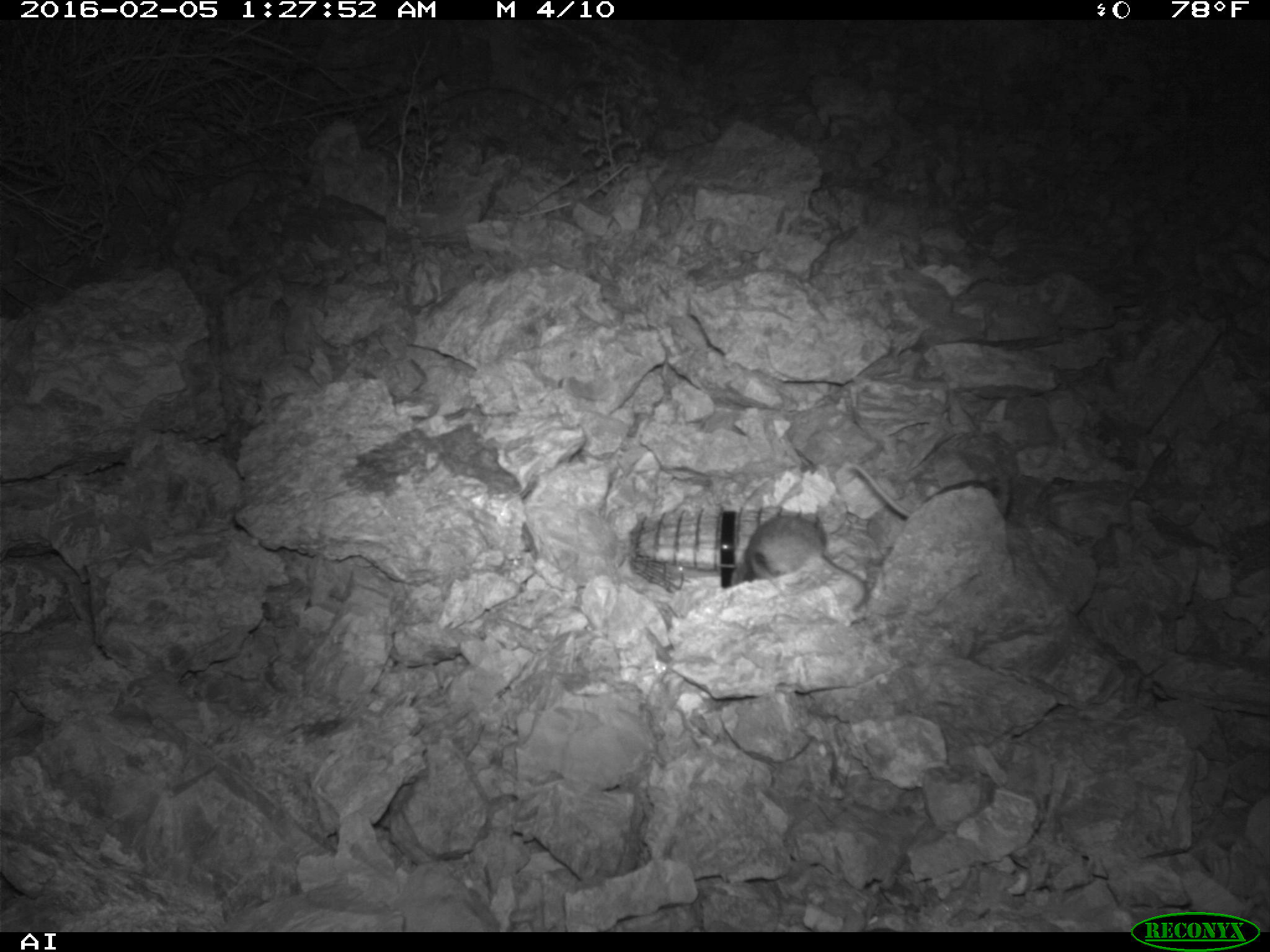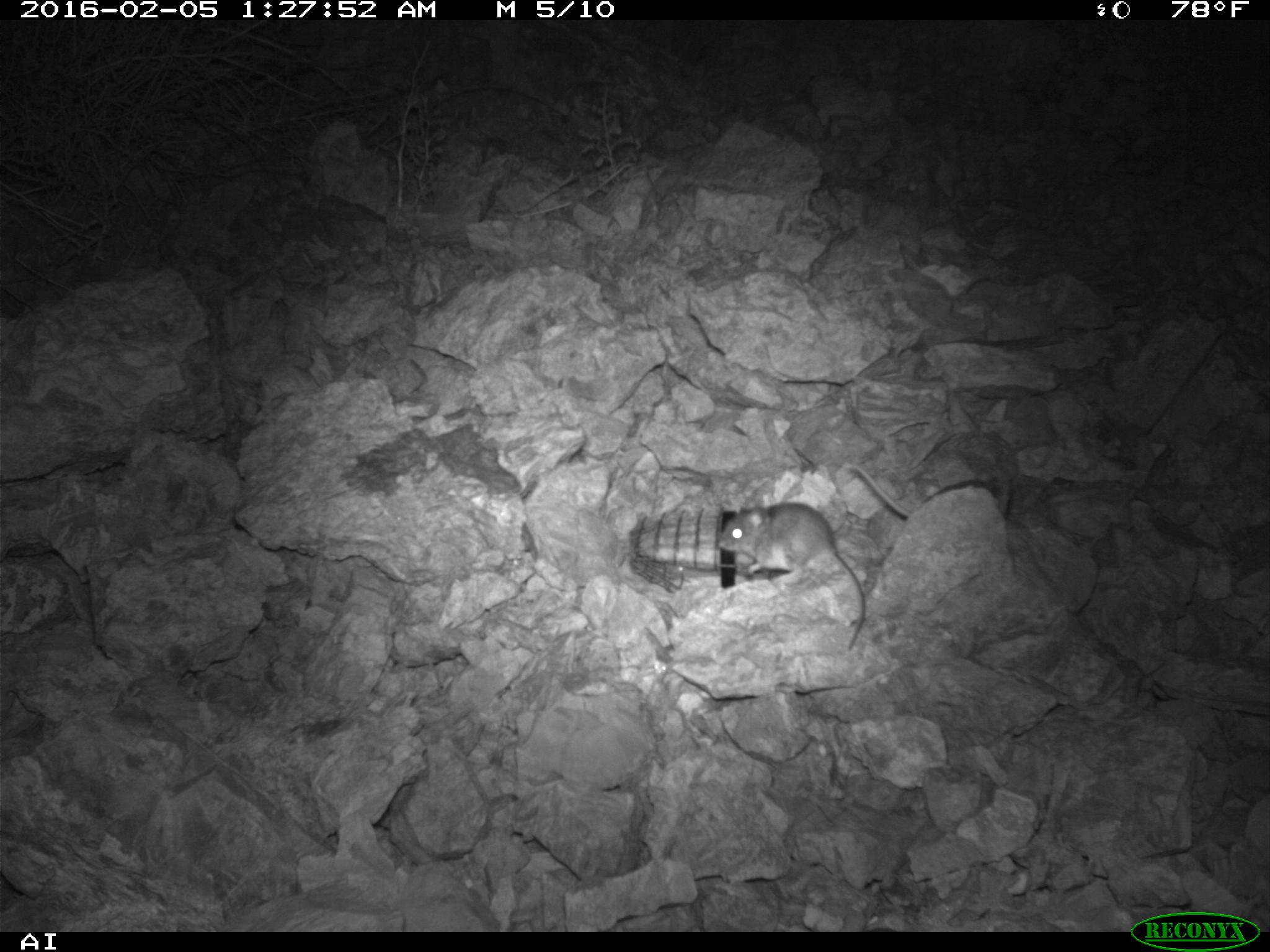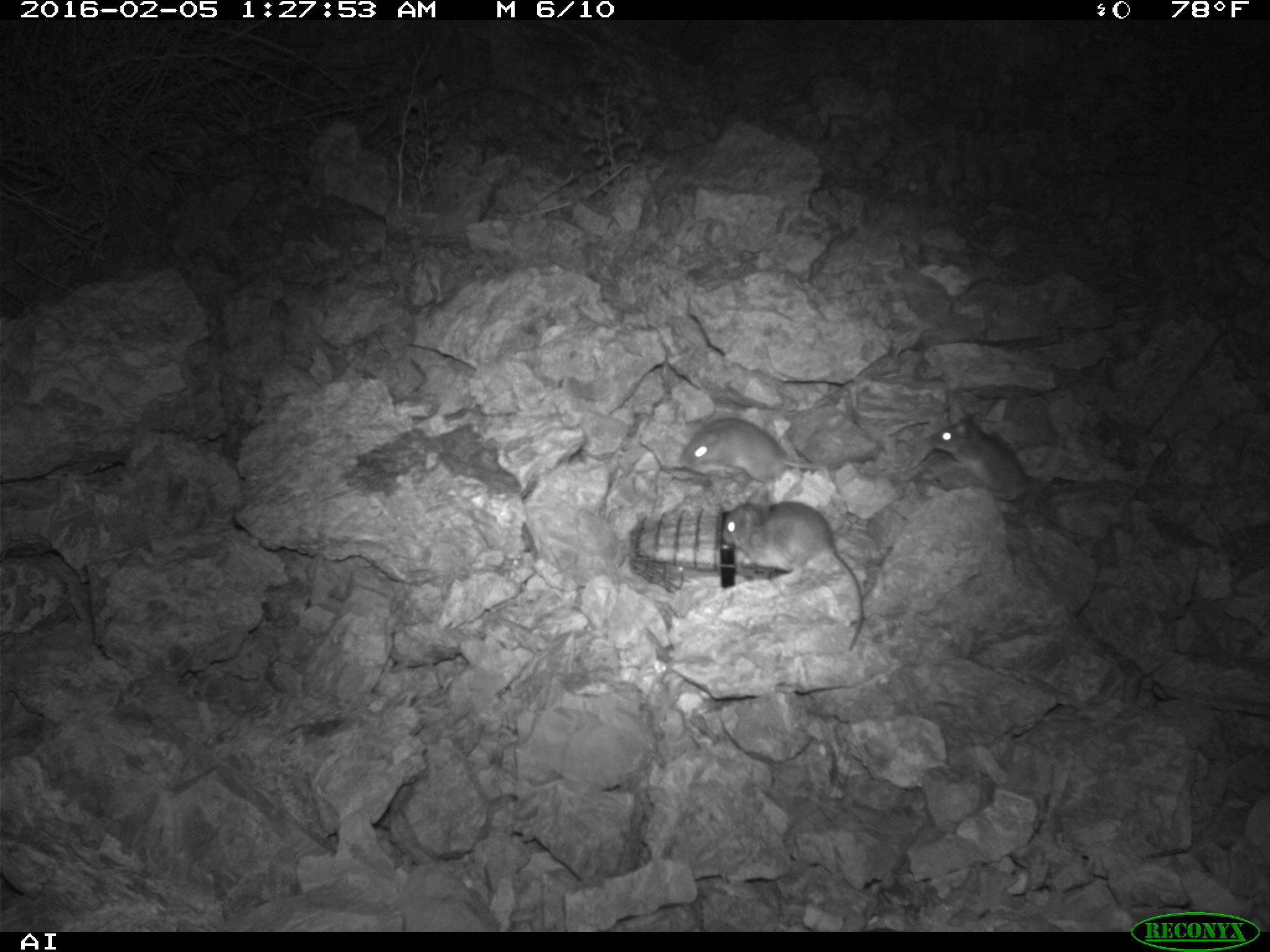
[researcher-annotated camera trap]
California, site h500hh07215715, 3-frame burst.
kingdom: Animalia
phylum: Chordata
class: Mammalia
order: Rodentia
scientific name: Rodentia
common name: rodent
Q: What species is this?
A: Rodent (Rodentia).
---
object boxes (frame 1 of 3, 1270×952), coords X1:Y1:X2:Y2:
rodent: 731:513:868:610; 849:461:1004:518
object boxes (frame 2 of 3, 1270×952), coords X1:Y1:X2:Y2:
rodent: 716:502:878:654; 843:462:1015:531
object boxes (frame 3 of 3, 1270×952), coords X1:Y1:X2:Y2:
rodent: 722:485:864:651; 680:418:873:483; 931:417:1029:500